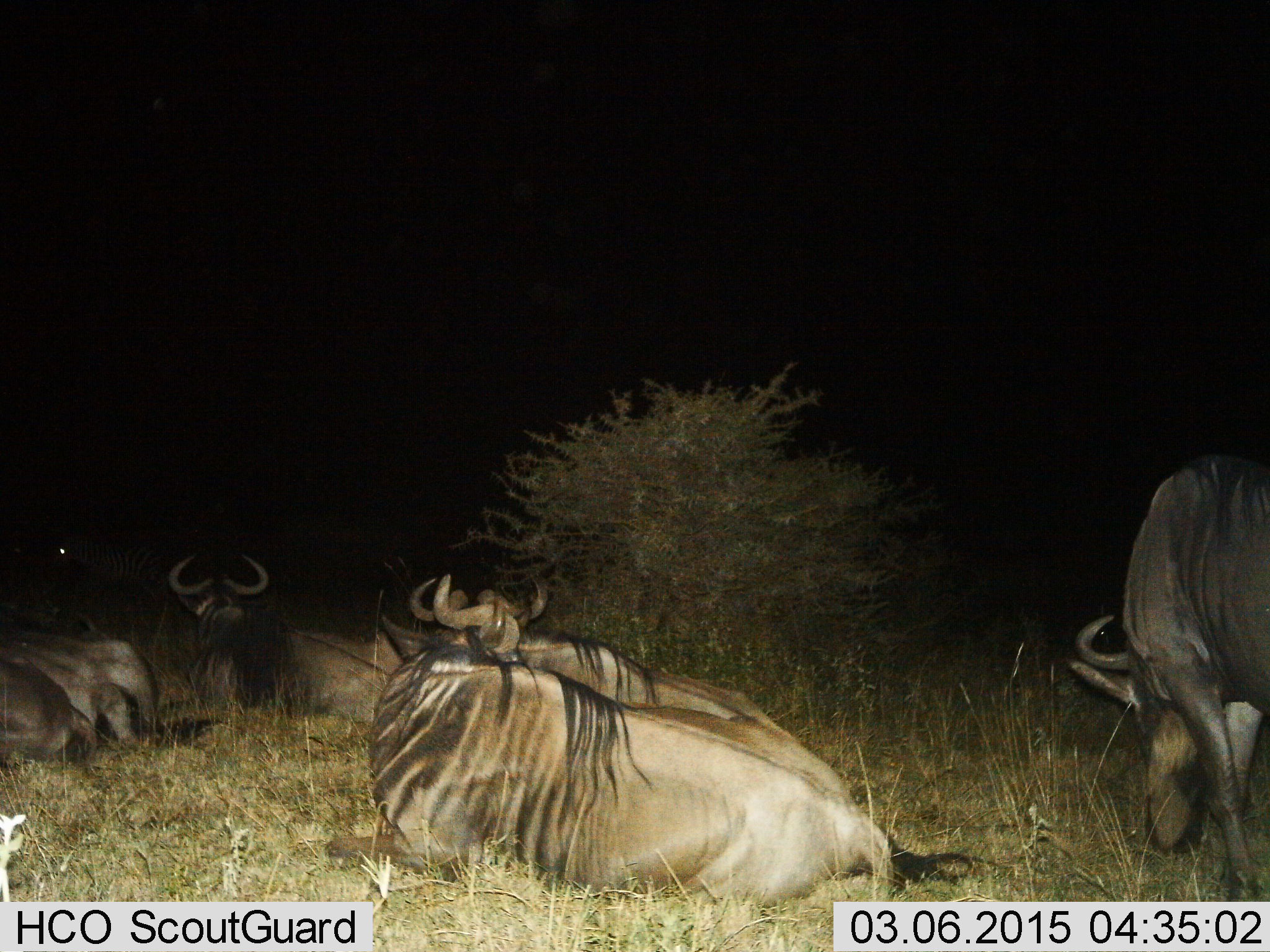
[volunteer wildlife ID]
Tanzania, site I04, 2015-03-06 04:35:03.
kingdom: Animalia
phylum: Chordata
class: Mammalia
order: Artiodactyla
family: Bovidae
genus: Connochaetes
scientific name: Connochaetes taurinus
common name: blue wildebeest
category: wildebeest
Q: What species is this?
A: Wildebeest (blue wildebeest) (Connochaetes taurinus).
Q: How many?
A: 5.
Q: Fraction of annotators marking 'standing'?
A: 8%.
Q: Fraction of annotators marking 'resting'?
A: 100%.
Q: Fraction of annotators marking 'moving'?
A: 0%.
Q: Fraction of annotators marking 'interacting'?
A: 0%.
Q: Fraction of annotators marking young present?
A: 0%.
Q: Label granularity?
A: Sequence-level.